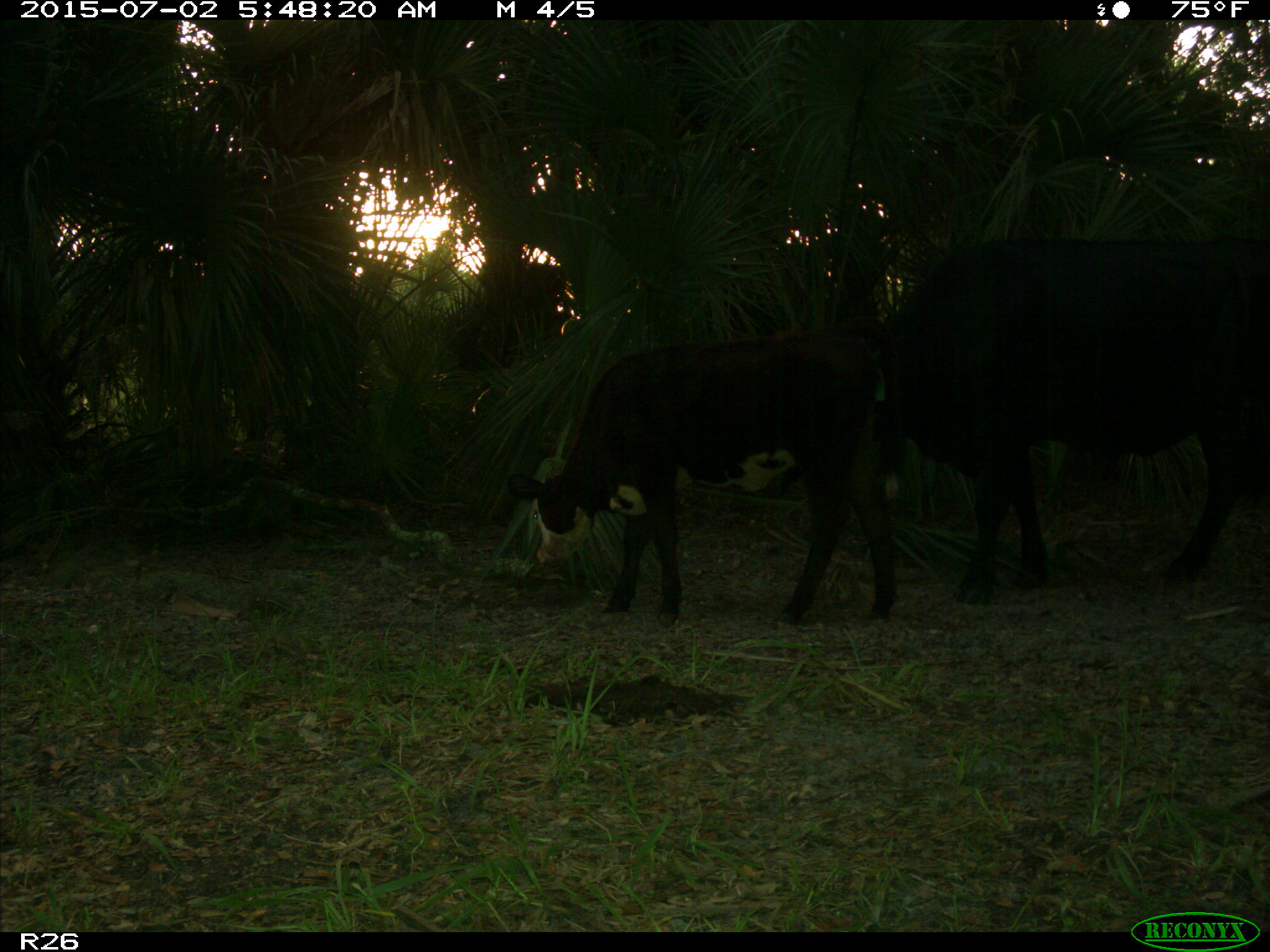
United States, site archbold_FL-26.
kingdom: Animalia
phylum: Chordata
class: Mammalia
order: Artiodactyla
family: Bovidae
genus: Bos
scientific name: Bos taurus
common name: domestic cow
Bos taurus (domestic cow).